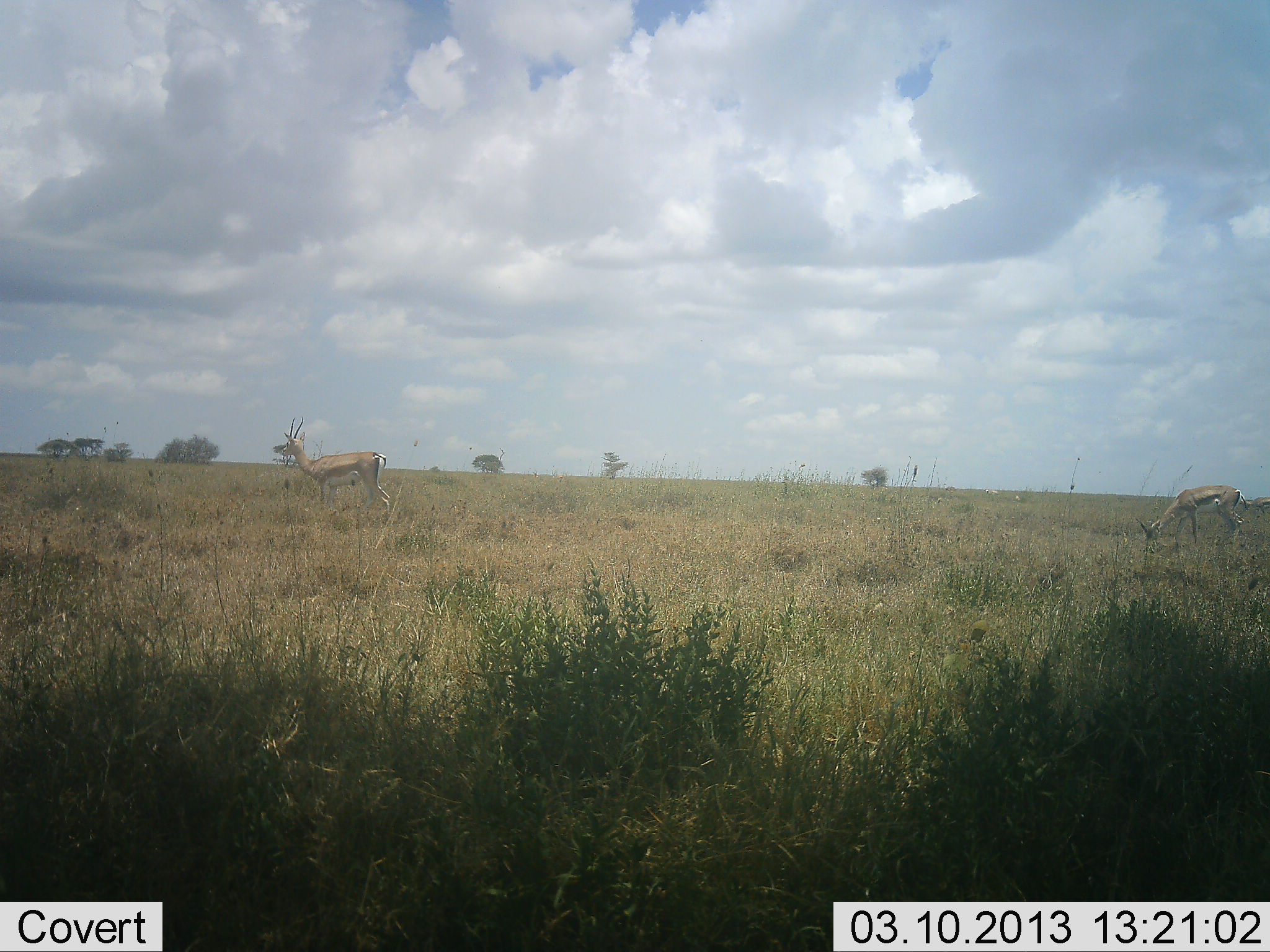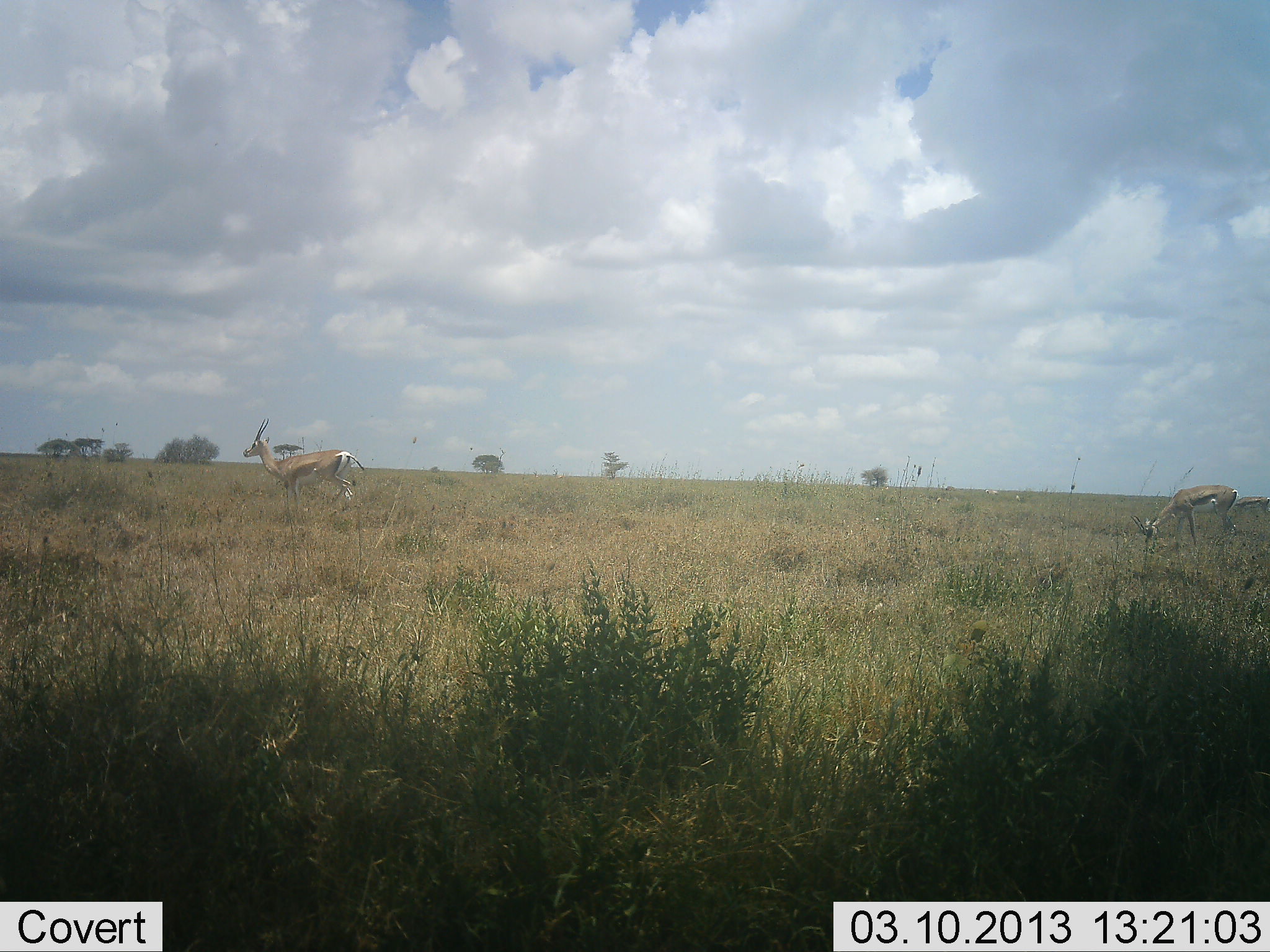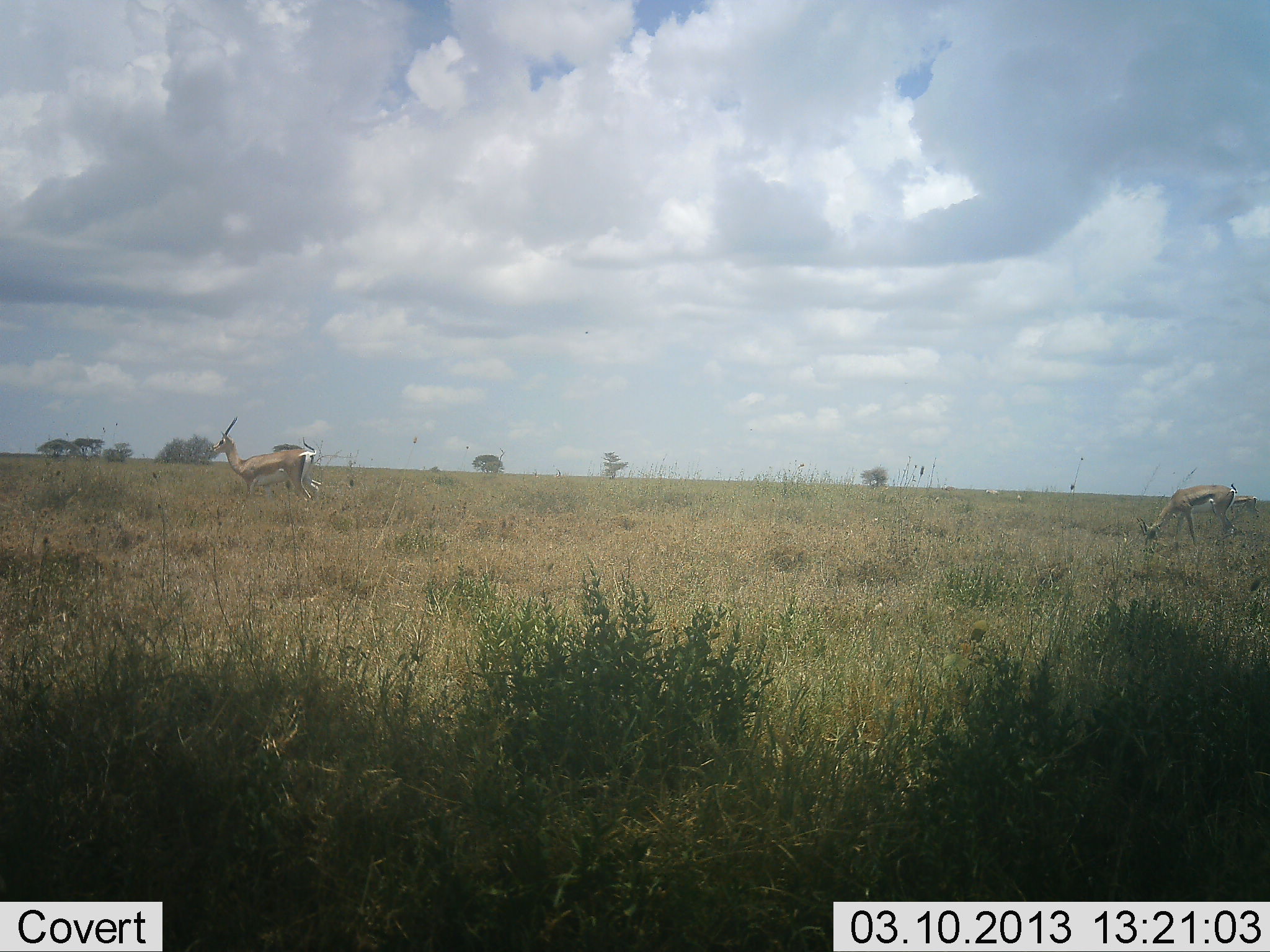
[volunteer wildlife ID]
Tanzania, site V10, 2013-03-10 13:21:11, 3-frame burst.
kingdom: Animalia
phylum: Chordata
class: Mammalia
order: Artiodactyla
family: Bovidae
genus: Nanger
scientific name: Nanger granti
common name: grant's gazelle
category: gazellegrants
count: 2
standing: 17%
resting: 6%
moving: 61%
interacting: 0%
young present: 0%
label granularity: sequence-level